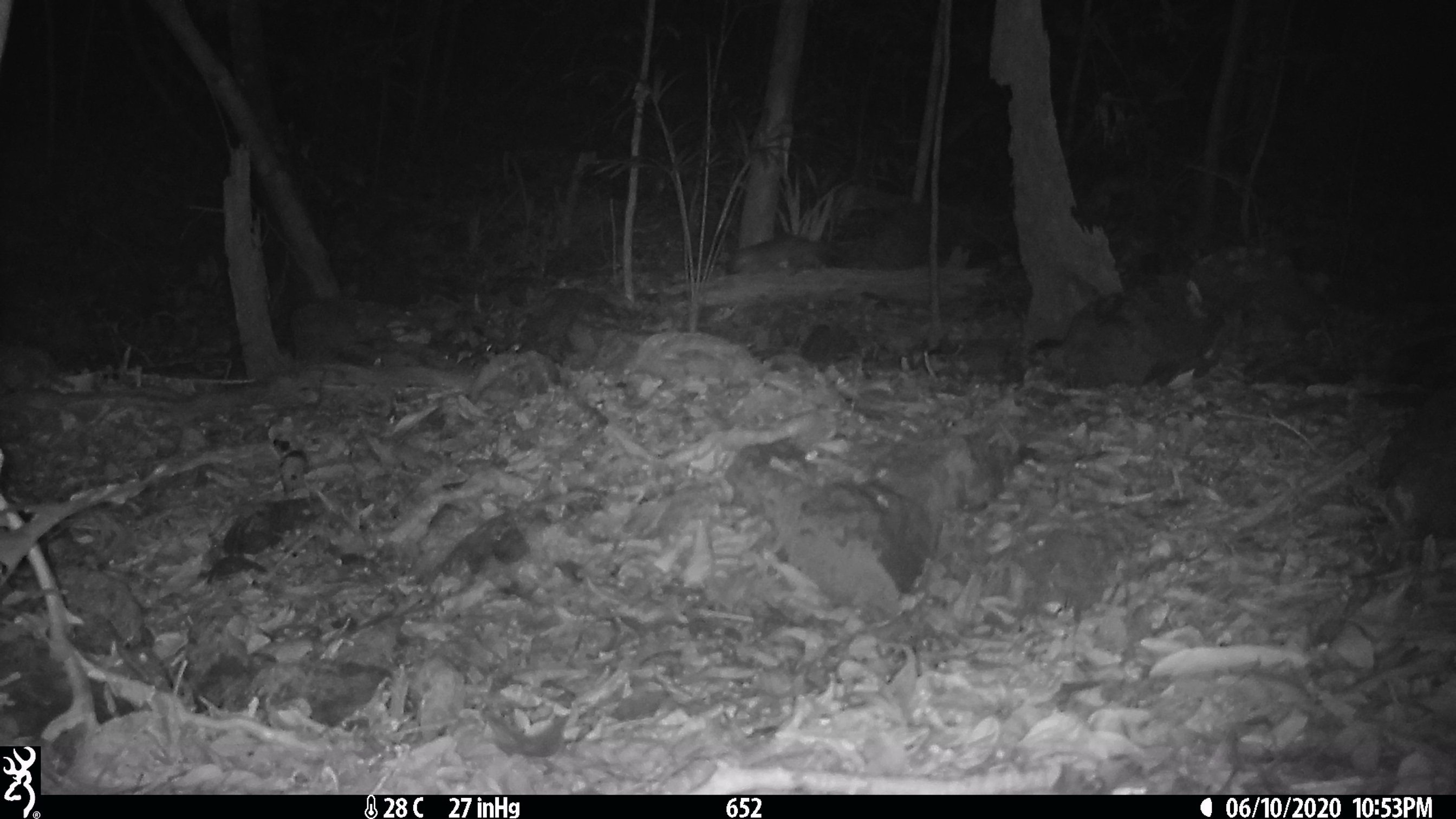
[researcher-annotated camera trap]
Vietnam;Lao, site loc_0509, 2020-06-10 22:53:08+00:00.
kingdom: Animalia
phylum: Chordata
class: Mammalia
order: Carnivora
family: Mustelidae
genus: Melogale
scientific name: Melogale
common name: ferret badger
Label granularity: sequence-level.